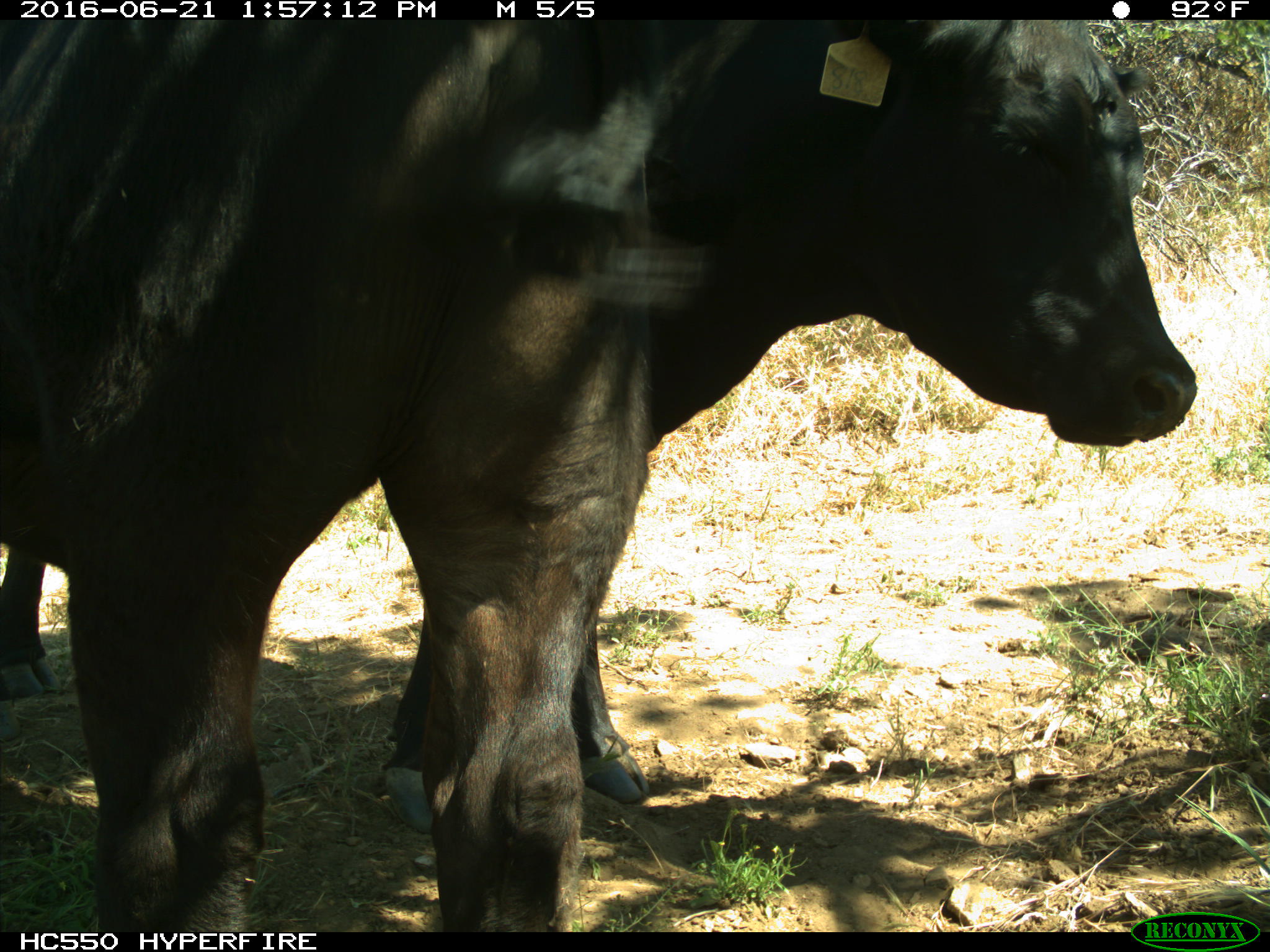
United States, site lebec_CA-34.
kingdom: Animalia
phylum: Chordata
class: Mammalia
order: Artiodactyla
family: Bovidae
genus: Bos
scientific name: Bos taurus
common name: domestic cow